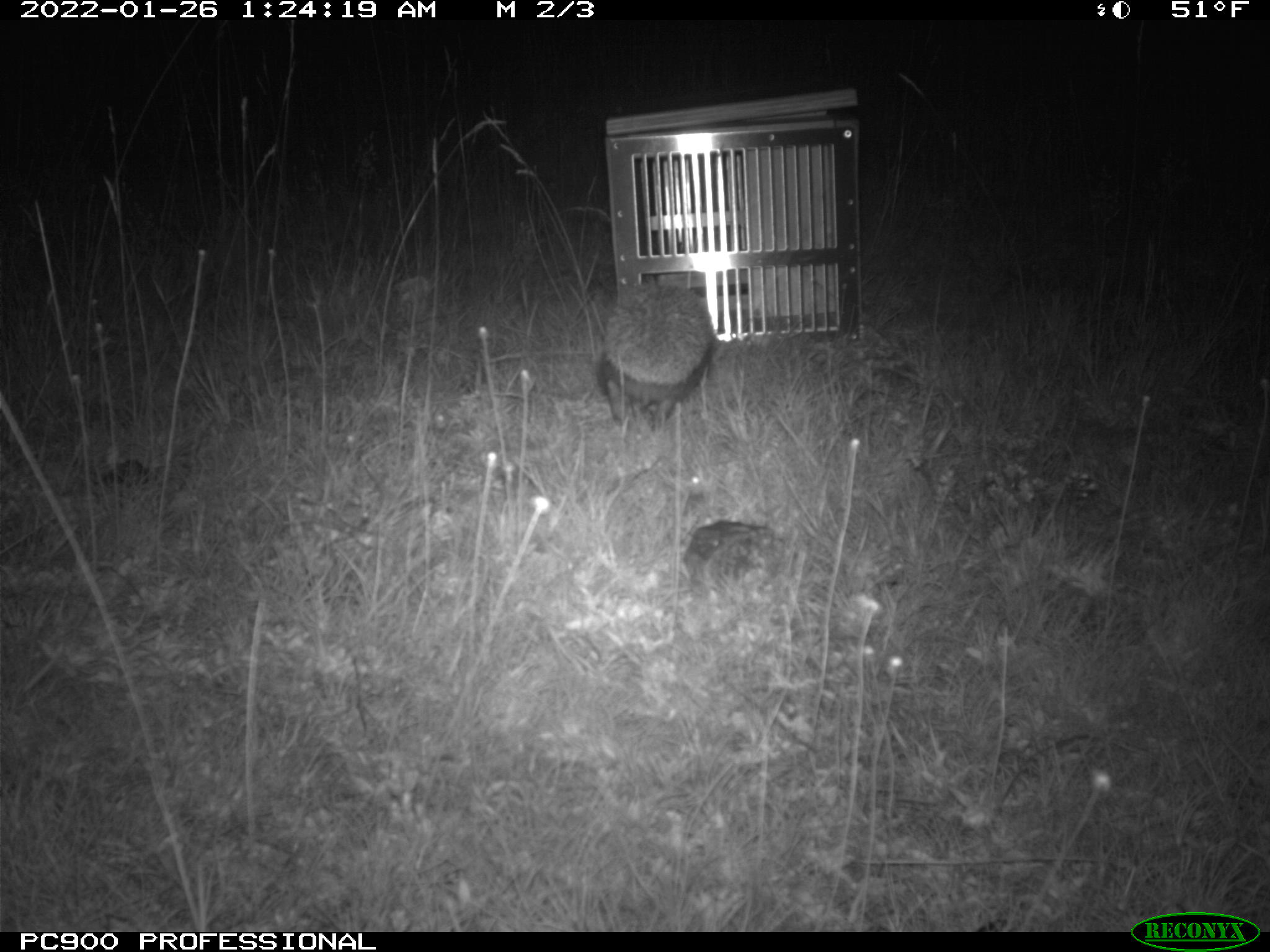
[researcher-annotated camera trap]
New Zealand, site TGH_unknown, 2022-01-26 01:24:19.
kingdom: Animalia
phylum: Chordata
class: Mammalia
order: Eulipotyphla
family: Erinaceidae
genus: Erinaceus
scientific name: Erinaceus europaeus europaeus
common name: european hedgehog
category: hedgehog